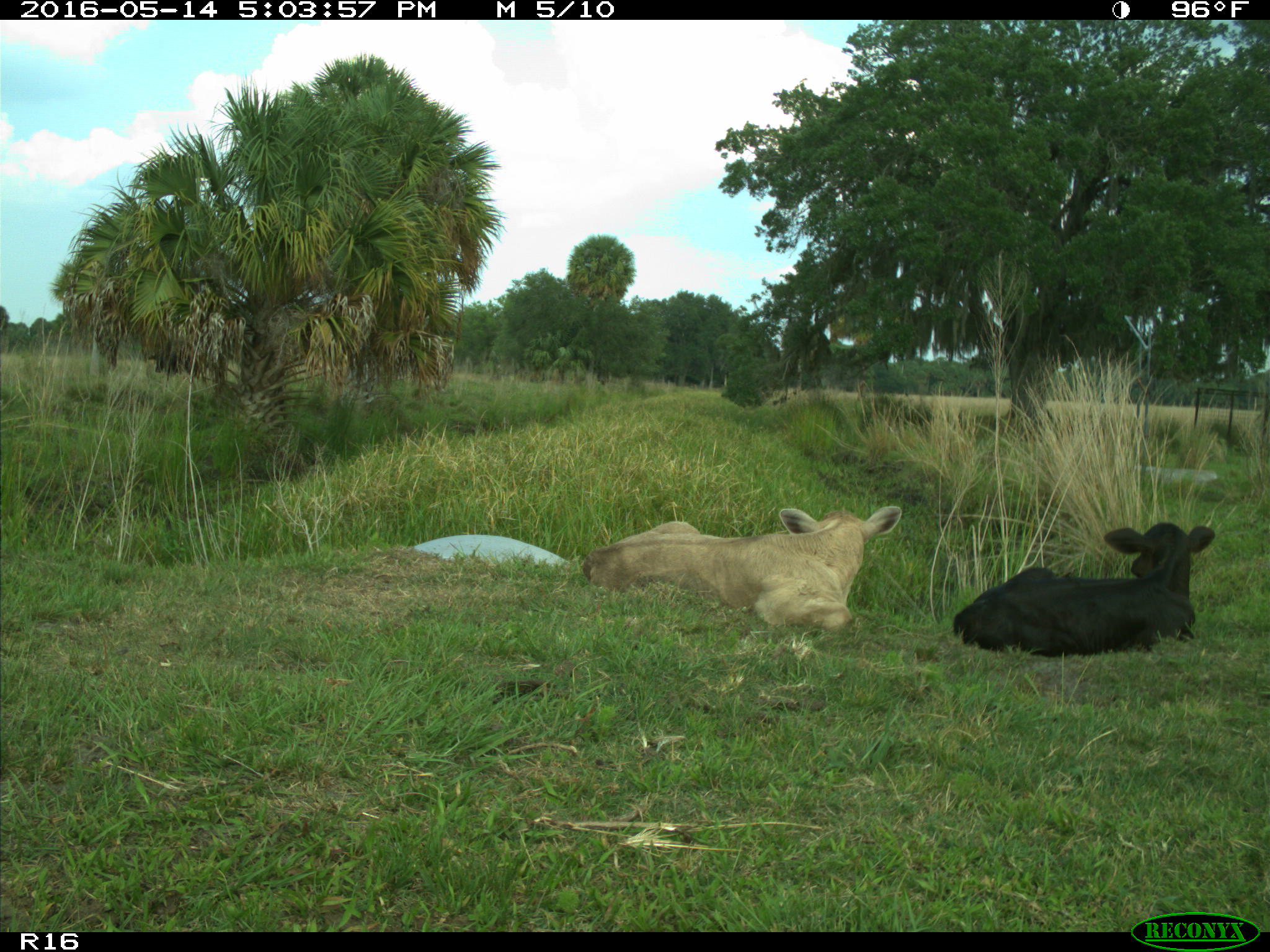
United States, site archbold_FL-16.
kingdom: Animalia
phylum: Chordata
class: Mammalia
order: Artiodactyla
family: Bovidae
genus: Bos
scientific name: Bos taurus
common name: domestic cow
Bos taurus (domestic cow).